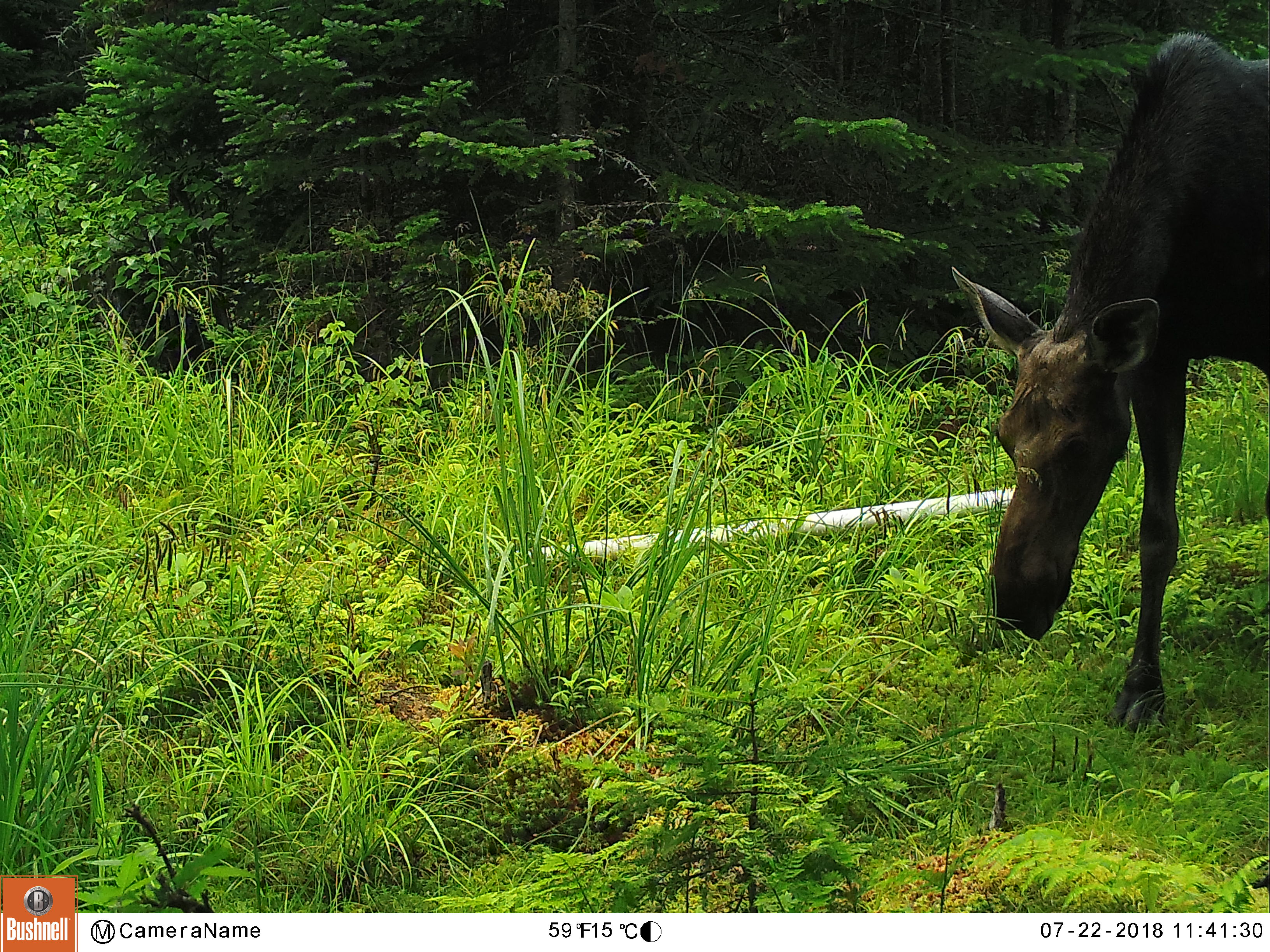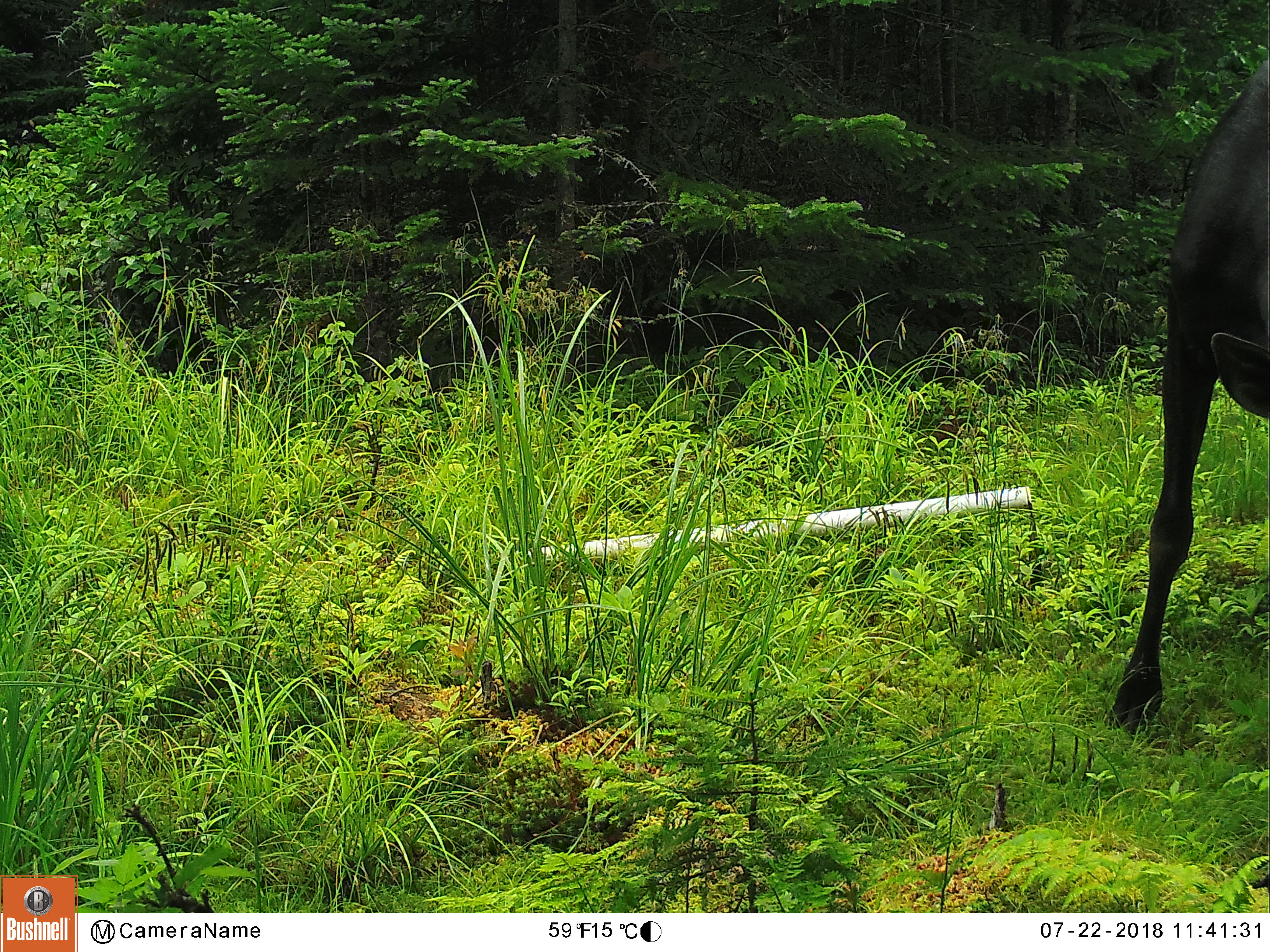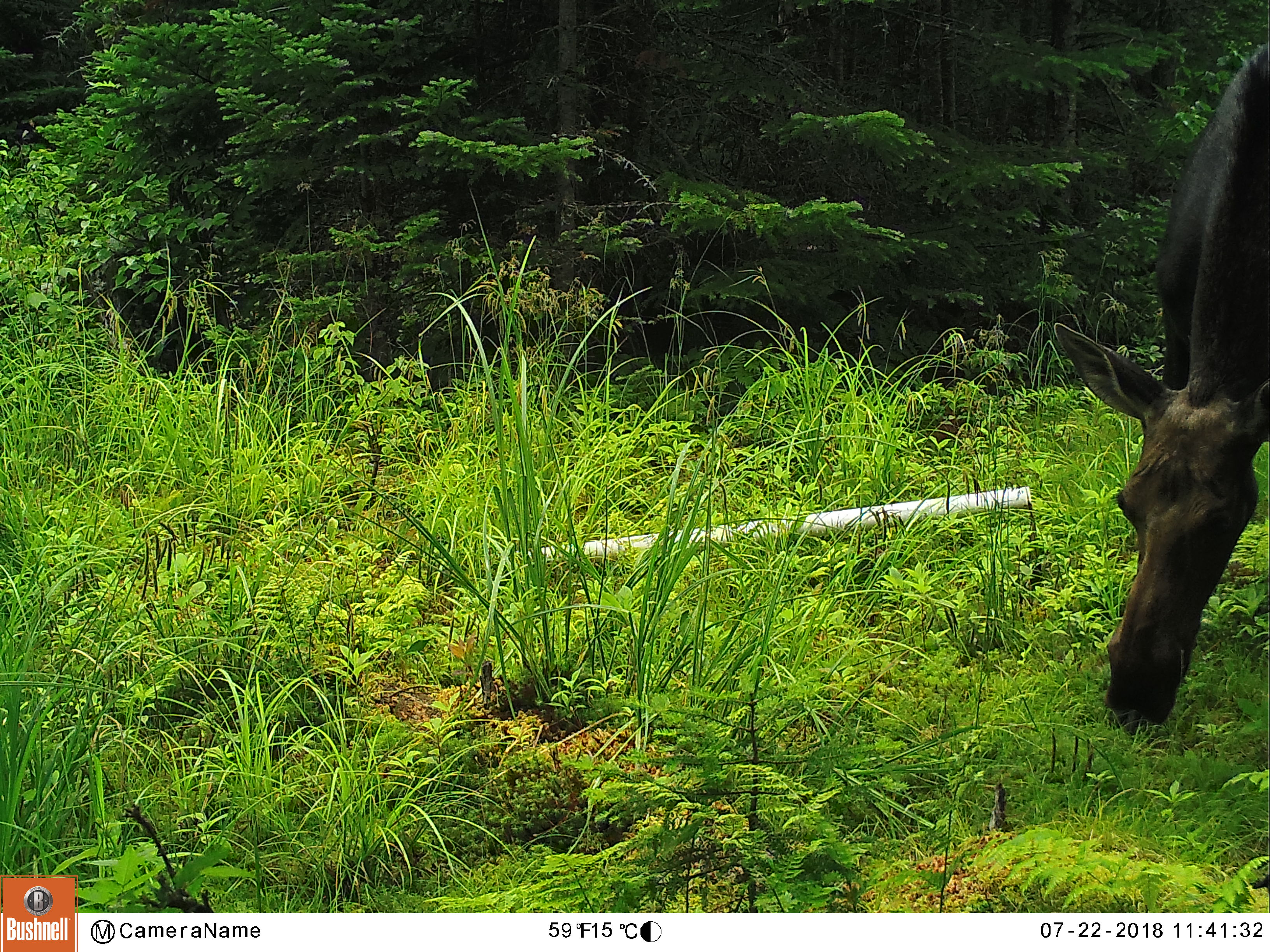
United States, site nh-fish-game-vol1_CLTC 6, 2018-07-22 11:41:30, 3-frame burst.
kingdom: Animalia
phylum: Chordata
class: Mammalia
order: Artiodactyla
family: Cervidae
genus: Alces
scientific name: Alces alces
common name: moose